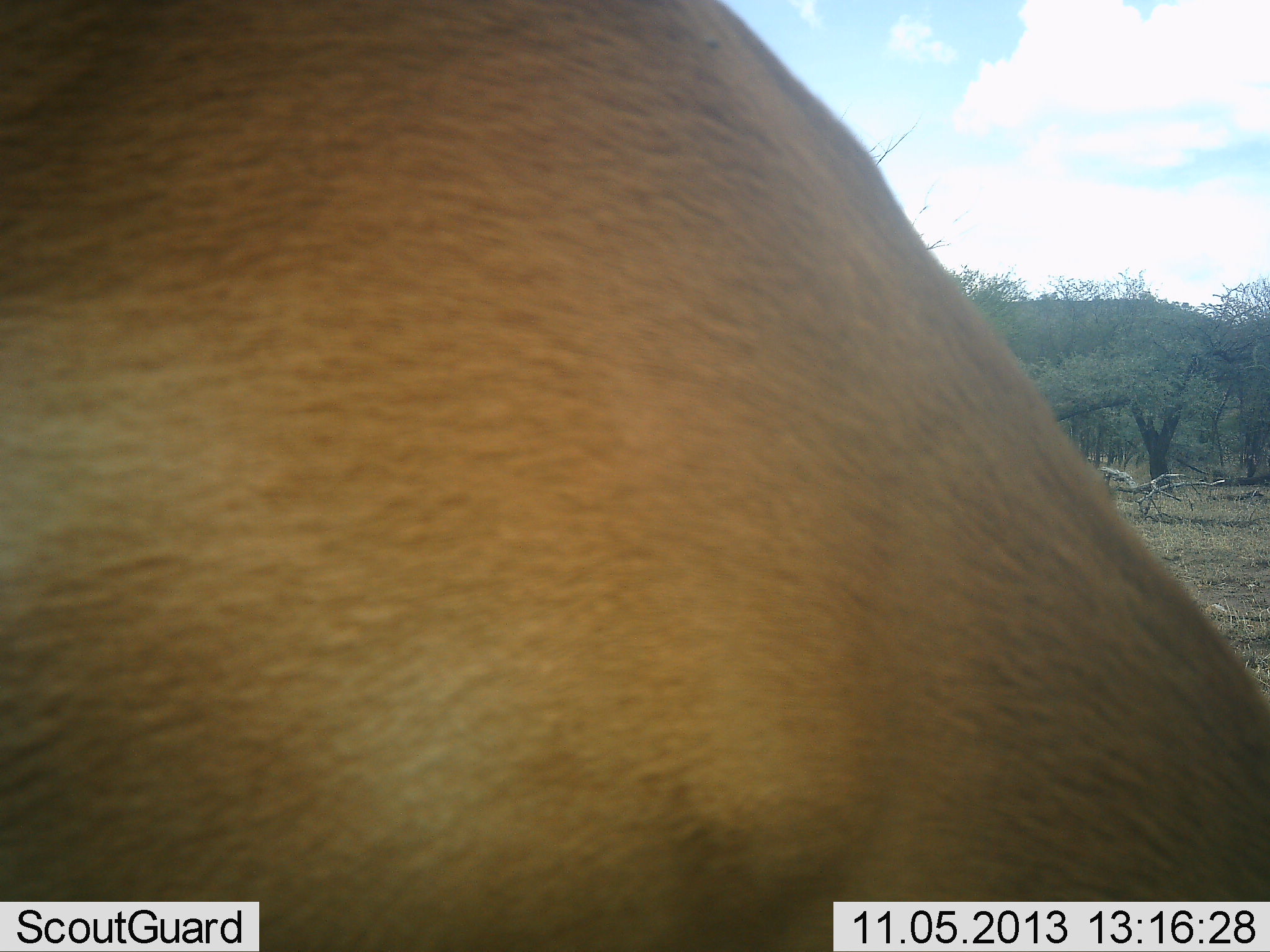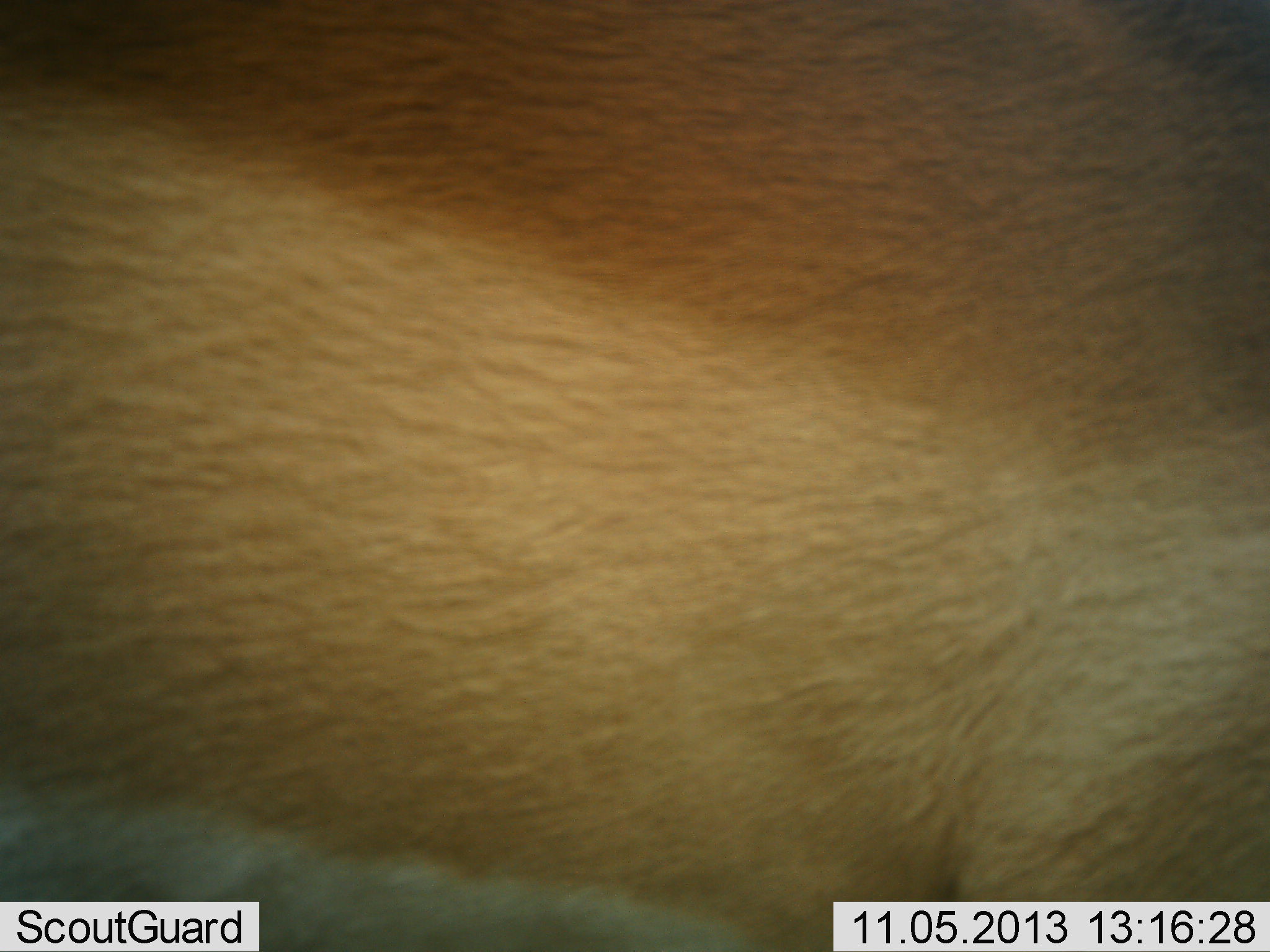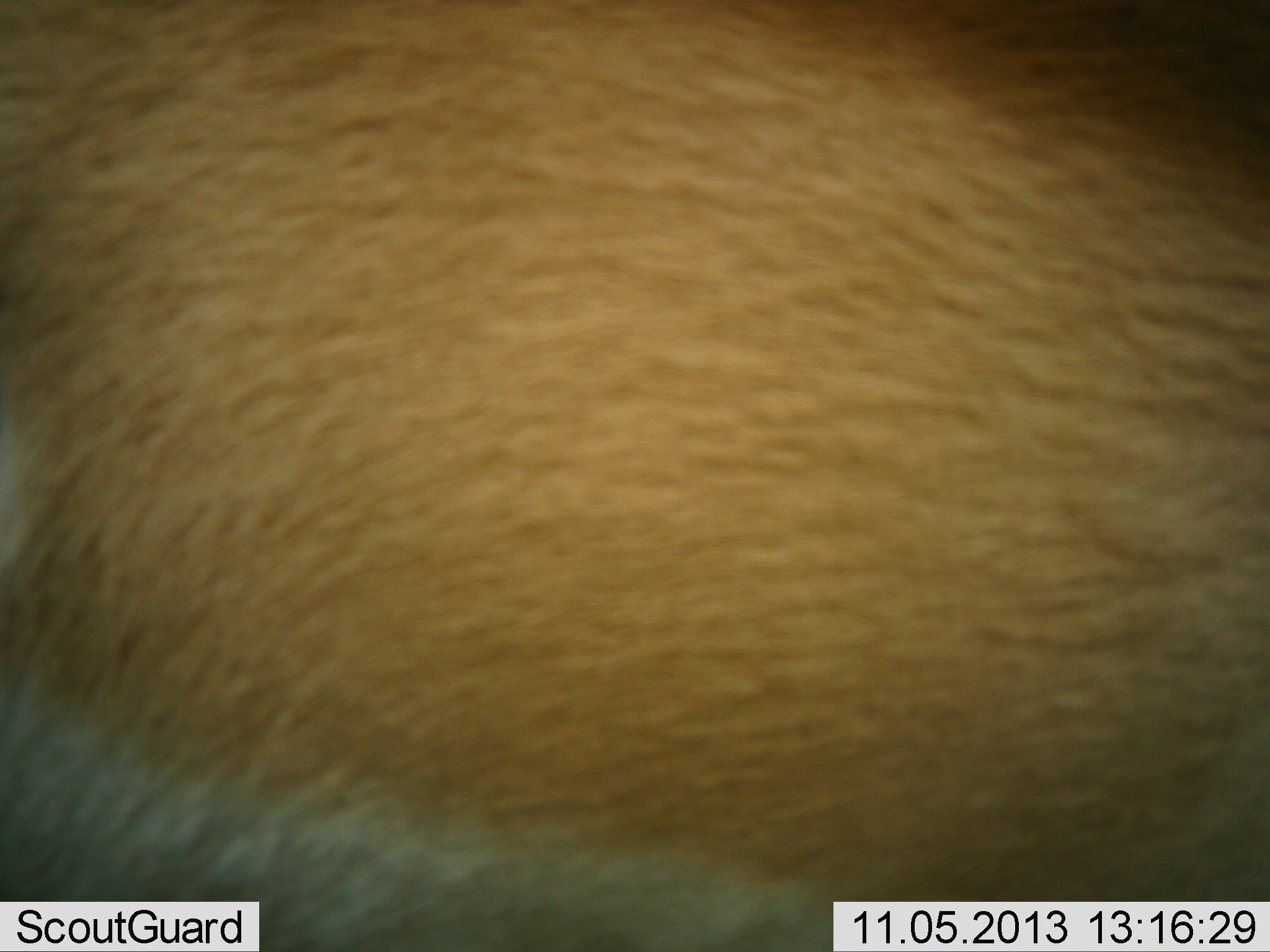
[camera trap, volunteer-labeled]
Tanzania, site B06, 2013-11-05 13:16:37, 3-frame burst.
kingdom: Animalia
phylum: Chordata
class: Mammalia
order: Artiodactyla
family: Bovidae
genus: Aepyceros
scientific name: Aepyceros melampus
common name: impala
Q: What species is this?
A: Impala (Aepyceros melampus).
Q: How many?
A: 1.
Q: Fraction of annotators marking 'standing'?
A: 57%.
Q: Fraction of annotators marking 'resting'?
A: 0%.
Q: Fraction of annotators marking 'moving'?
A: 43%.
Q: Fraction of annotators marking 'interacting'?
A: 0%.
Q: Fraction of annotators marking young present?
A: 0%.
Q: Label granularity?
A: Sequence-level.